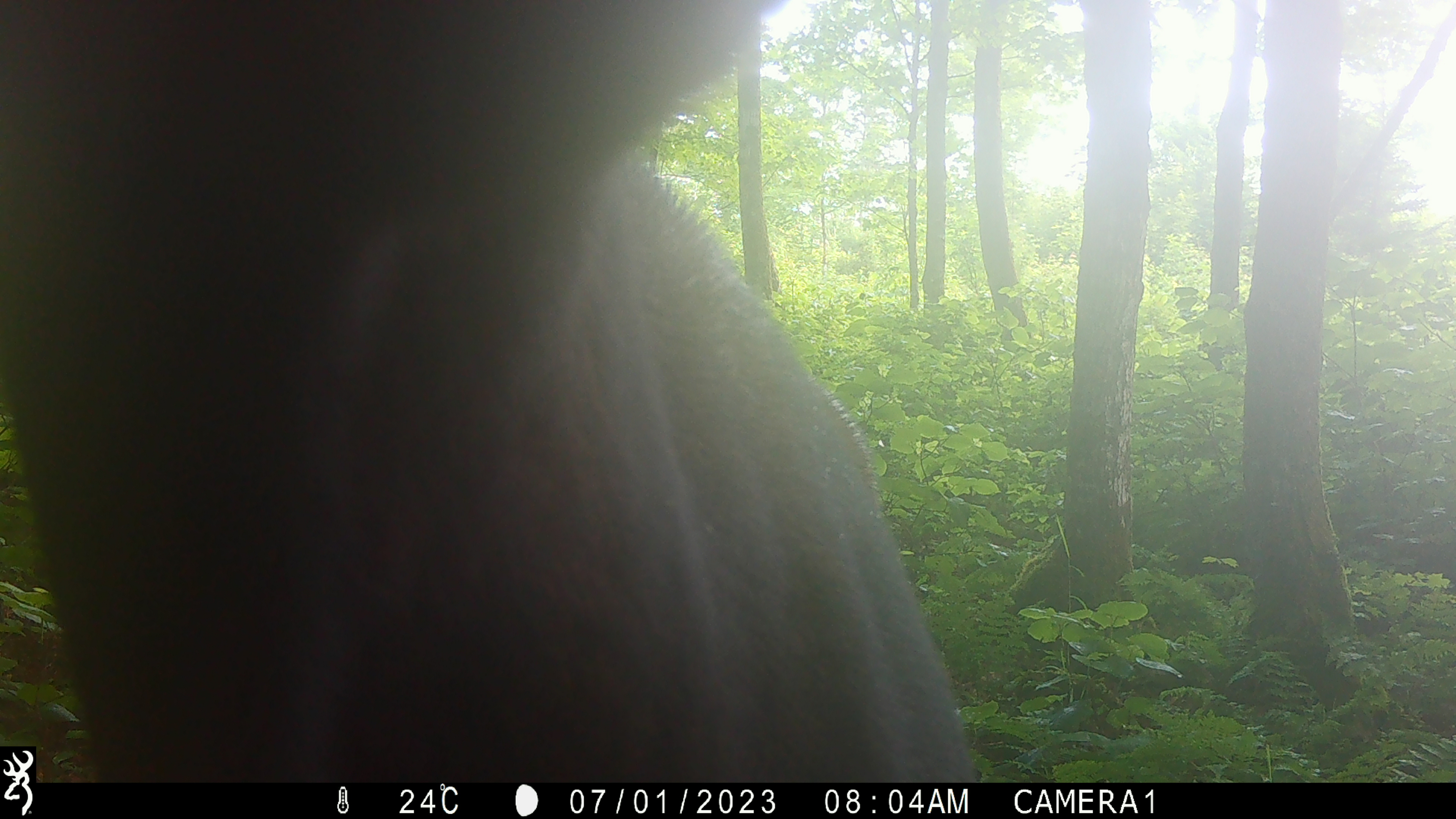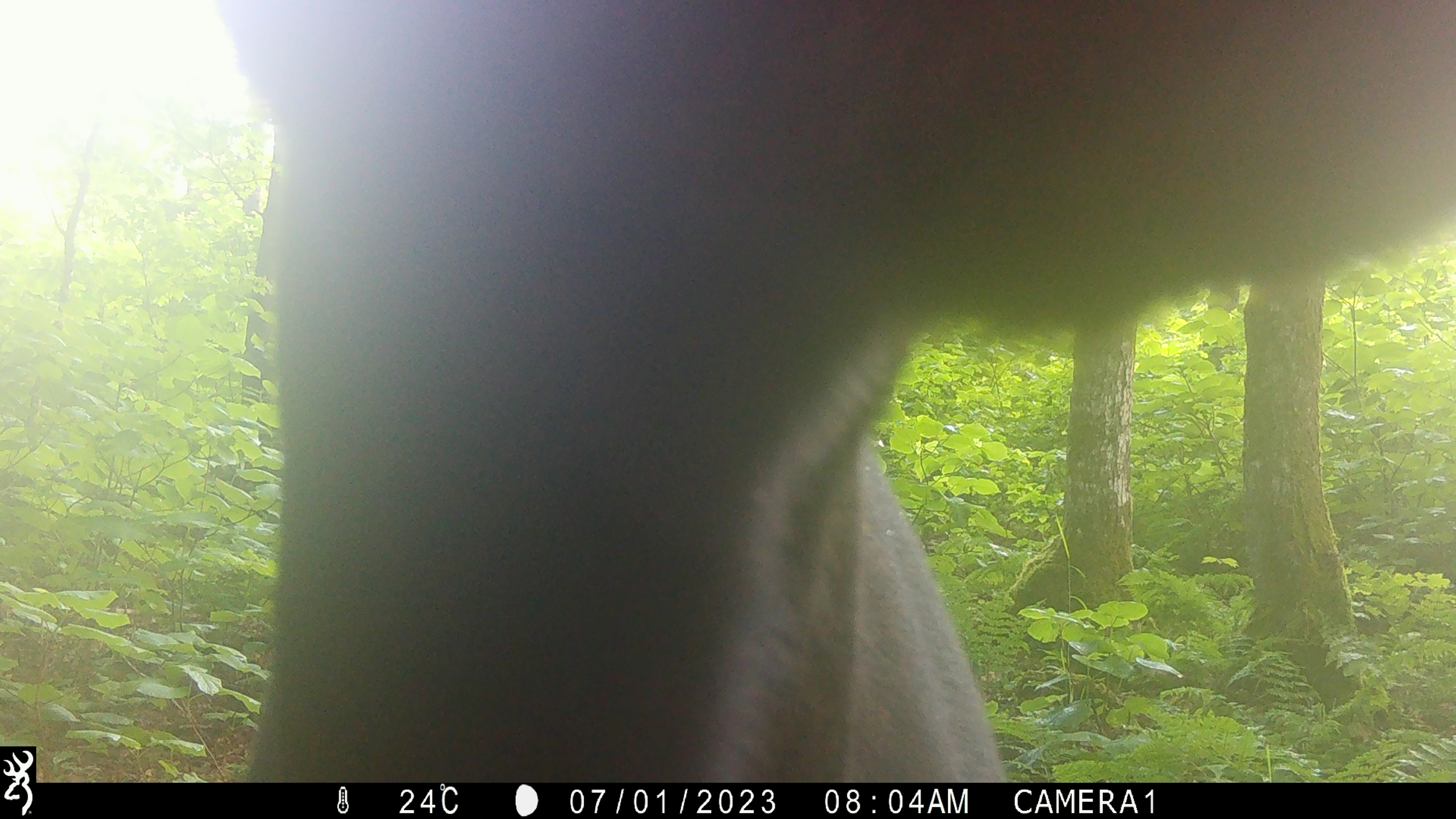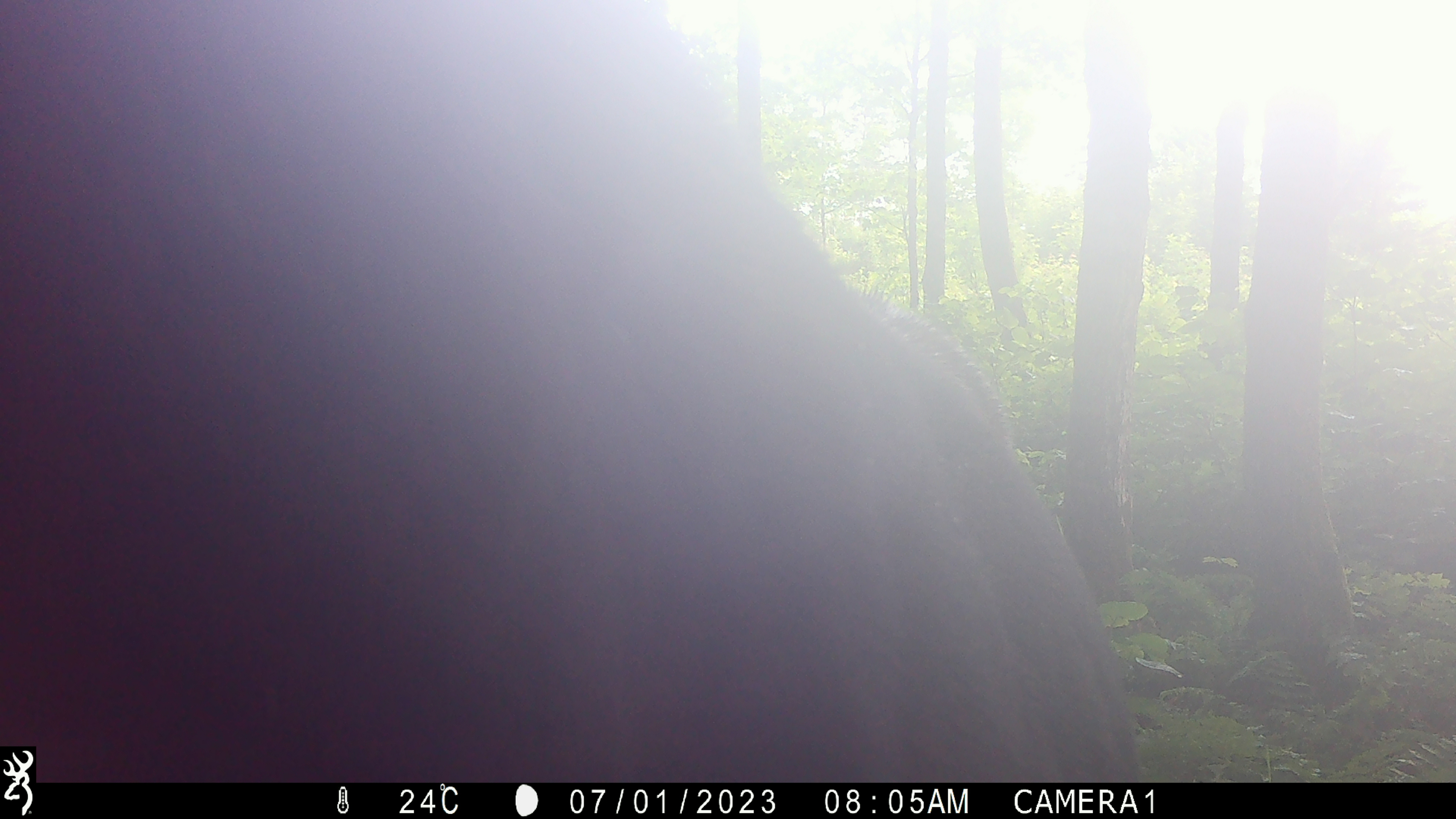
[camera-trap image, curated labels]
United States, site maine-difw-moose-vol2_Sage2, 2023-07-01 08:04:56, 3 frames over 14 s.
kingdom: Animalia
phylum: Chordata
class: Mammalia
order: Artiodactyla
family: Cervidae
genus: Alces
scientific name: Alces alces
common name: moose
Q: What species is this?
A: Moose (Alces alces).